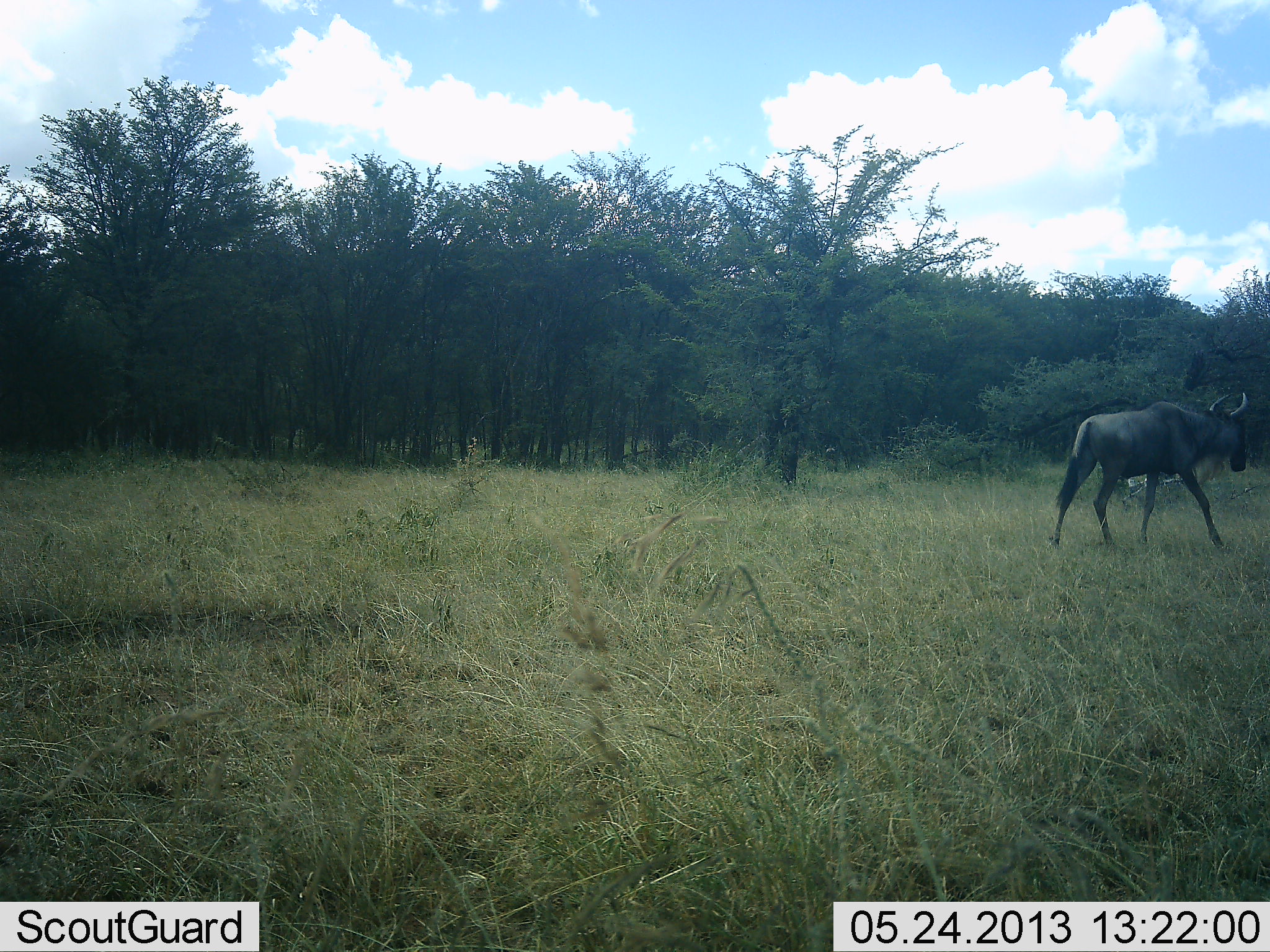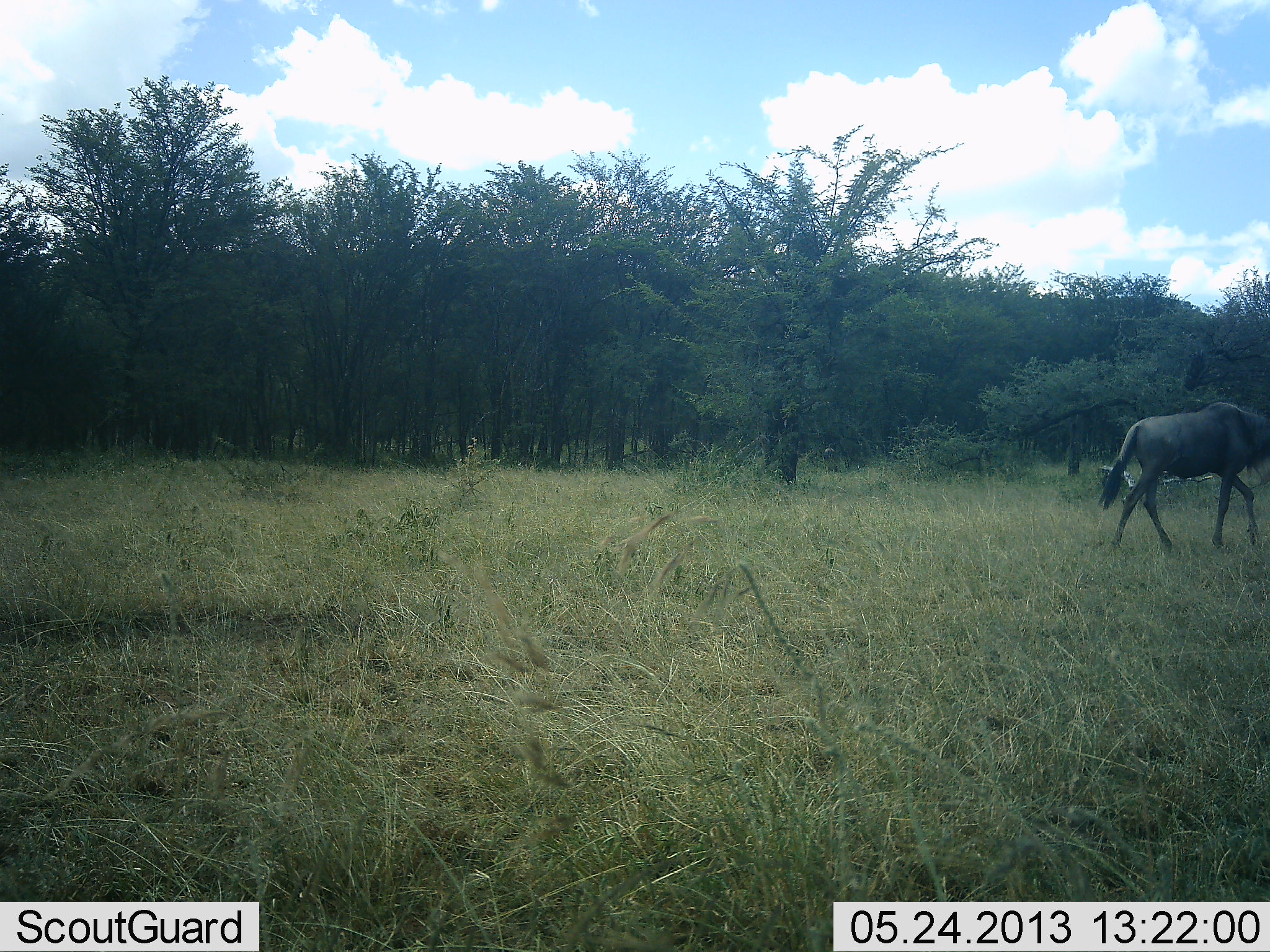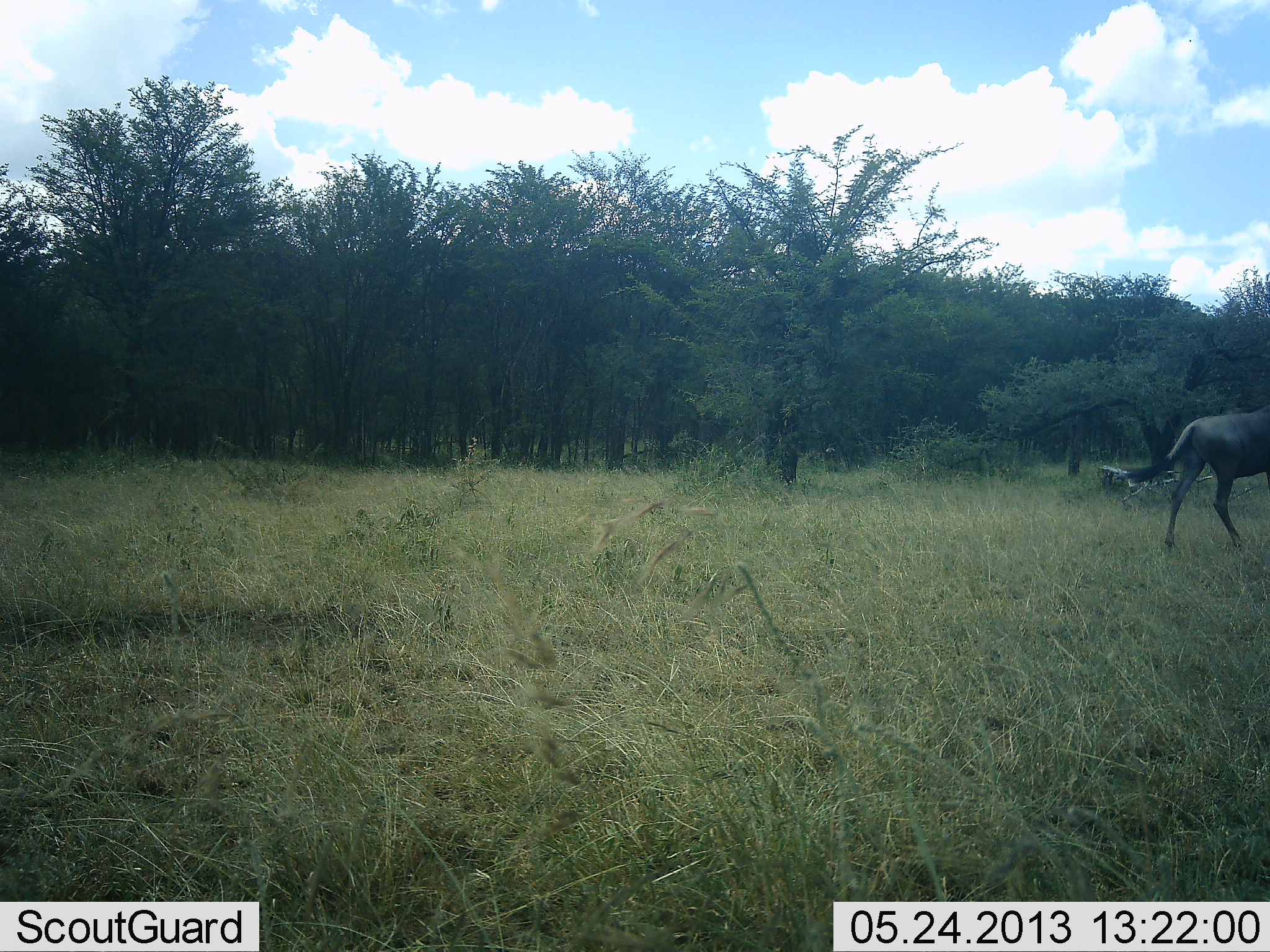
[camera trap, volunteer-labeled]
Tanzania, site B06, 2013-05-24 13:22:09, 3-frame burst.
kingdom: Animalia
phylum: Chordata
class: Mammalia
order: Artiodactyla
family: Bovidae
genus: Connochaetes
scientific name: Connochaetes taurinus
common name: blue wildebeest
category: wildebeest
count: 1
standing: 0%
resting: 0%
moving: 100%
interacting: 0%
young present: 0%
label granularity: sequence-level